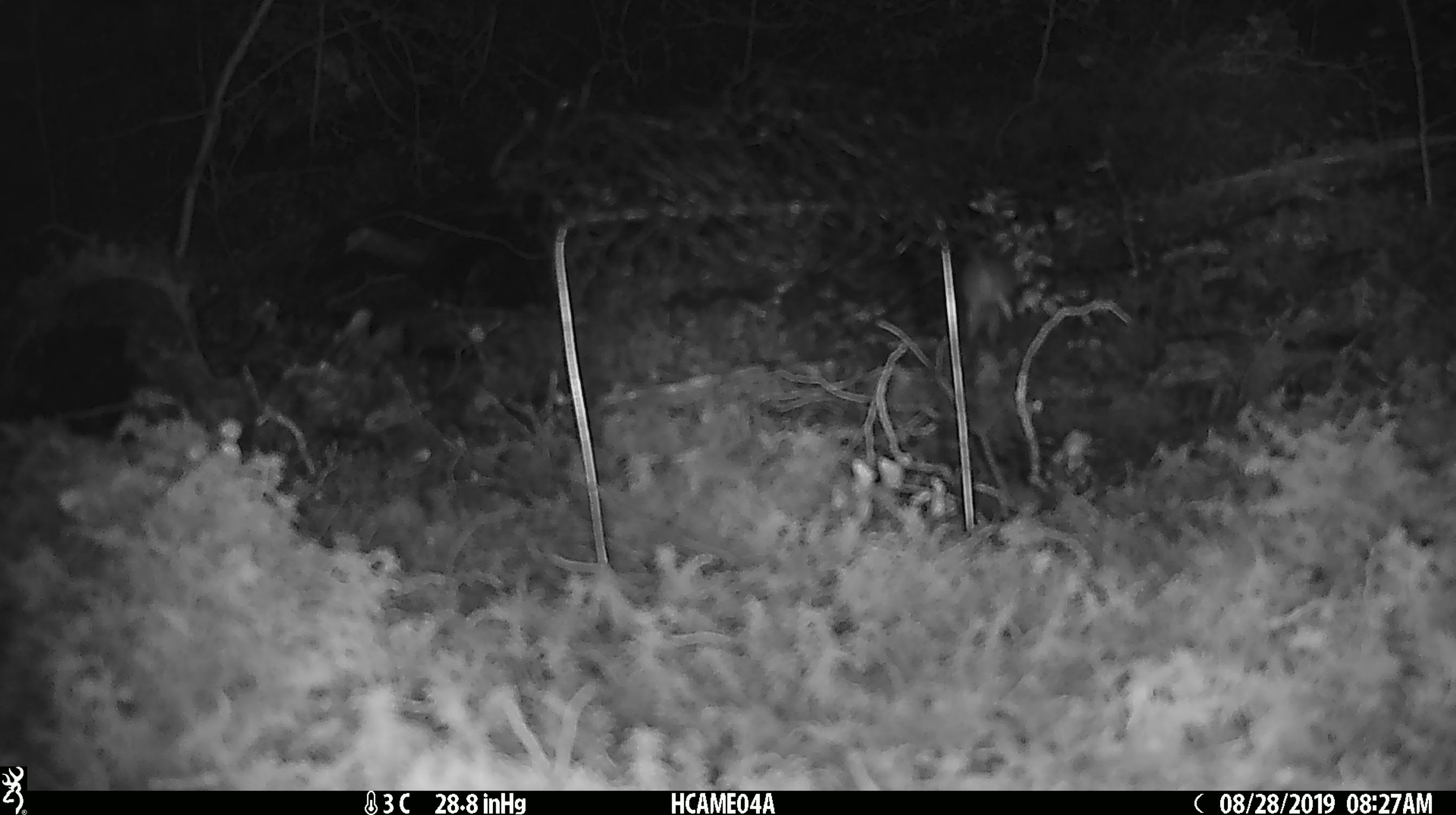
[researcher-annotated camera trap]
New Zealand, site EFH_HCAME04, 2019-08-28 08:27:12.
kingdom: Animalia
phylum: Chordata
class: Mammalia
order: Rodentia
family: Muridae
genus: Mus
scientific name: Mus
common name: mouse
Mouse (Mus).